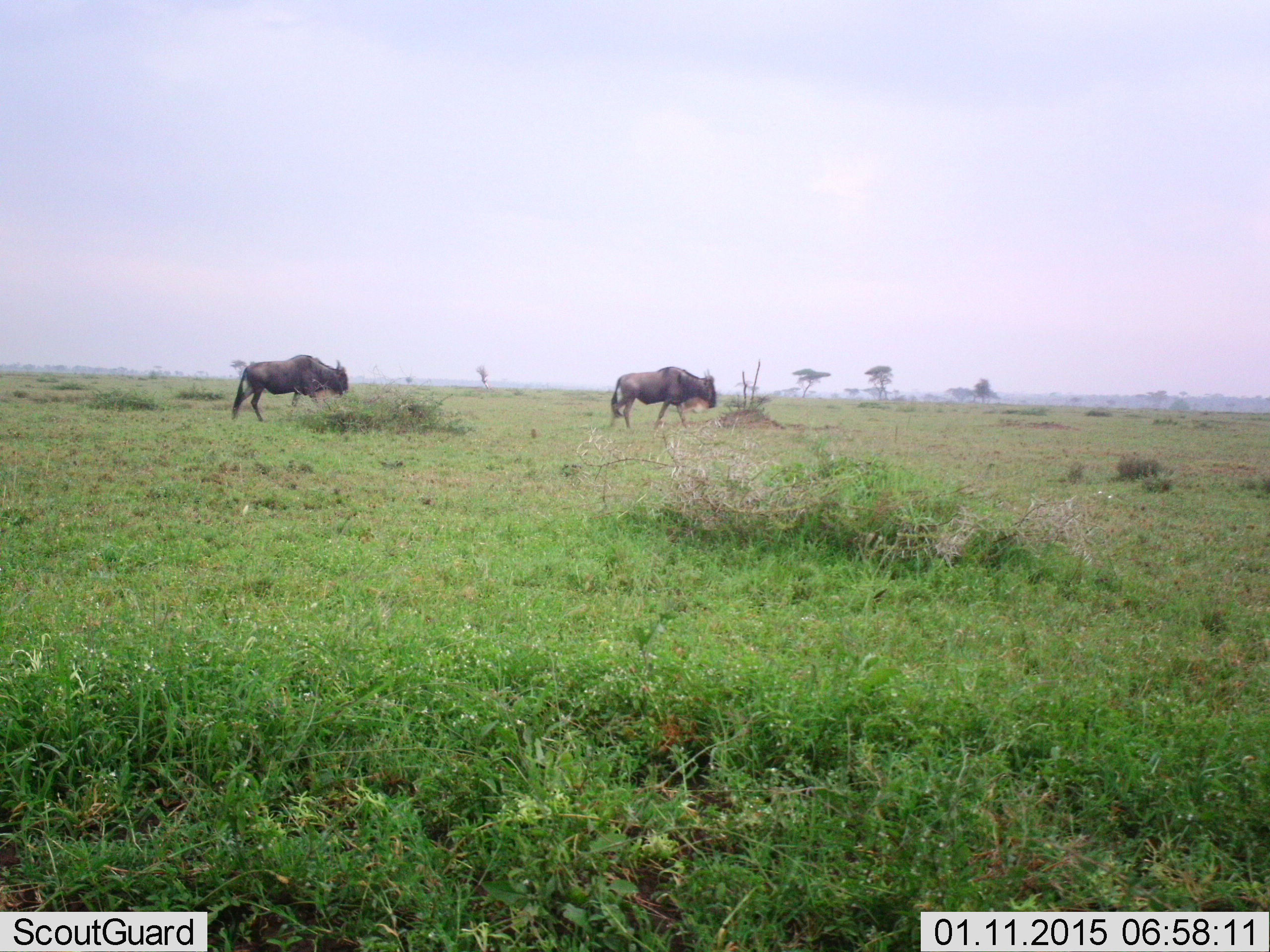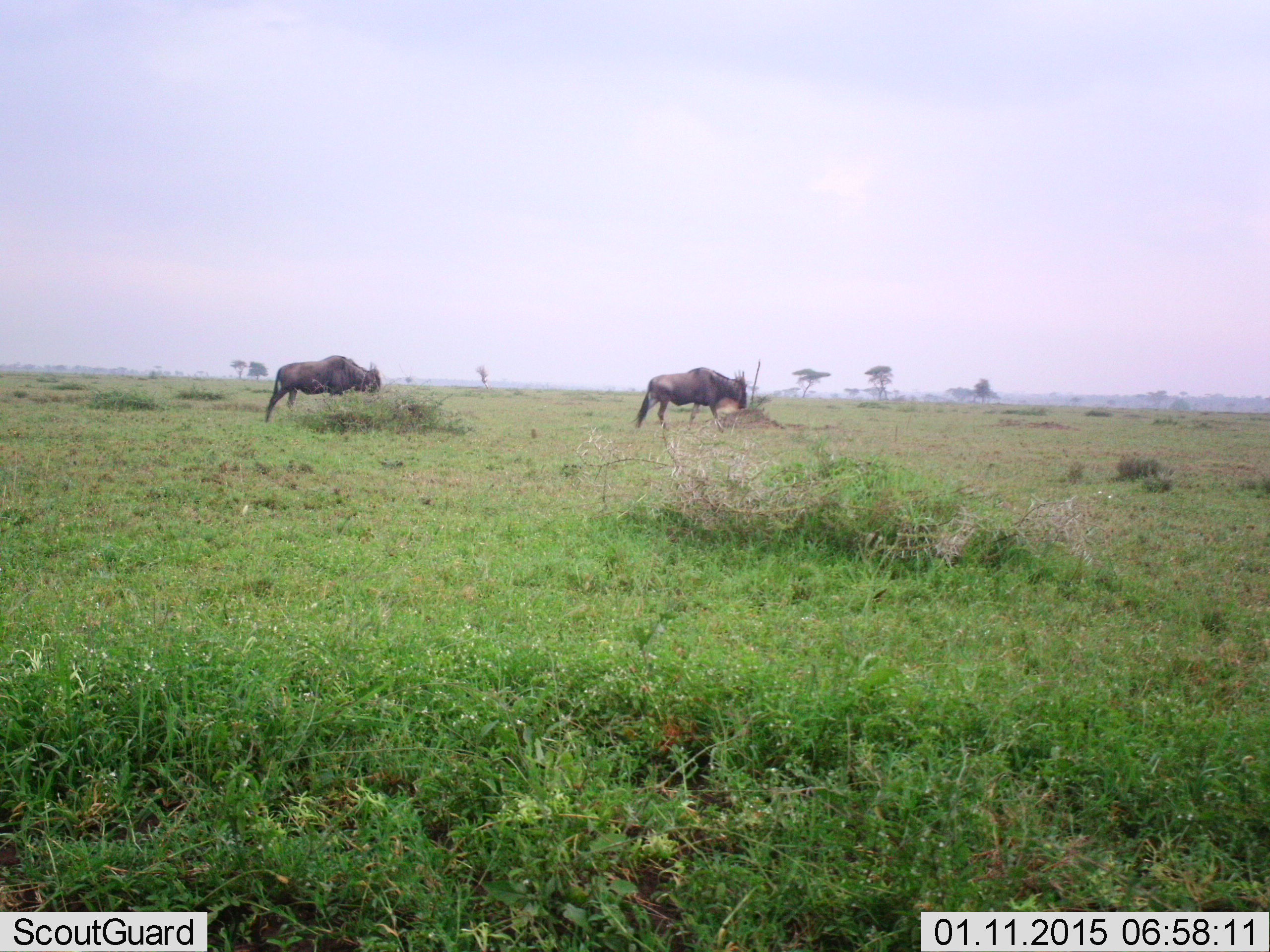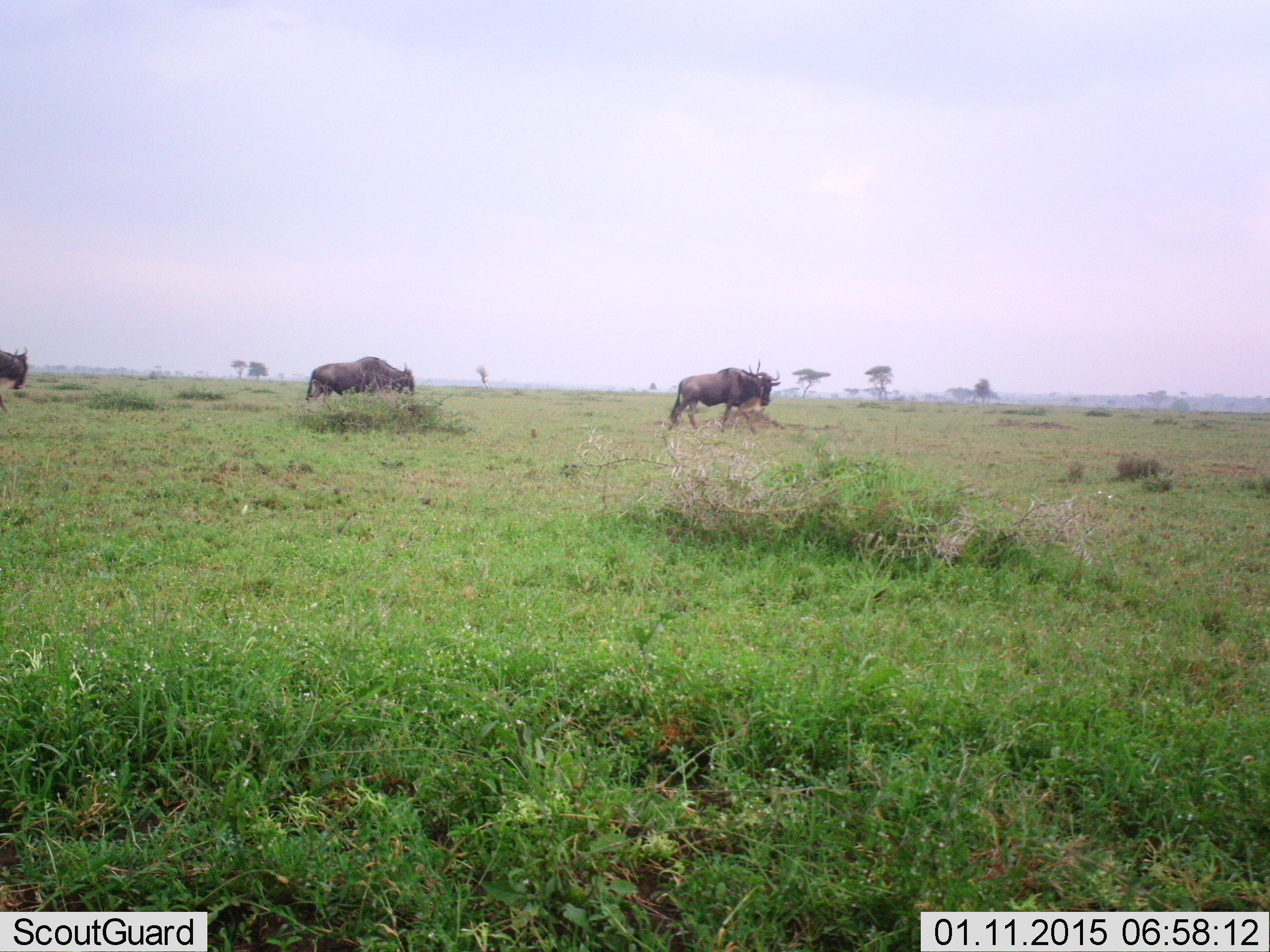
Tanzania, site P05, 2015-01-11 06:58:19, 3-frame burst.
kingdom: Animalia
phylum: Chordata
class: Mammalia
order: Artiodactyla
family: Bovidae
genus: Connochaetes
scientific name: Connochaetes taurinus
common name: blue wildebeest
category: wildebeest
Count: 3.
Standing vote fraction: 10%.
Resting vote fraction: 0%.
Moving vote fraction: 90%.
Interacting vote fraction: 0%.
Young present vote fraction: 0%.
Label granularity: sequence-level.